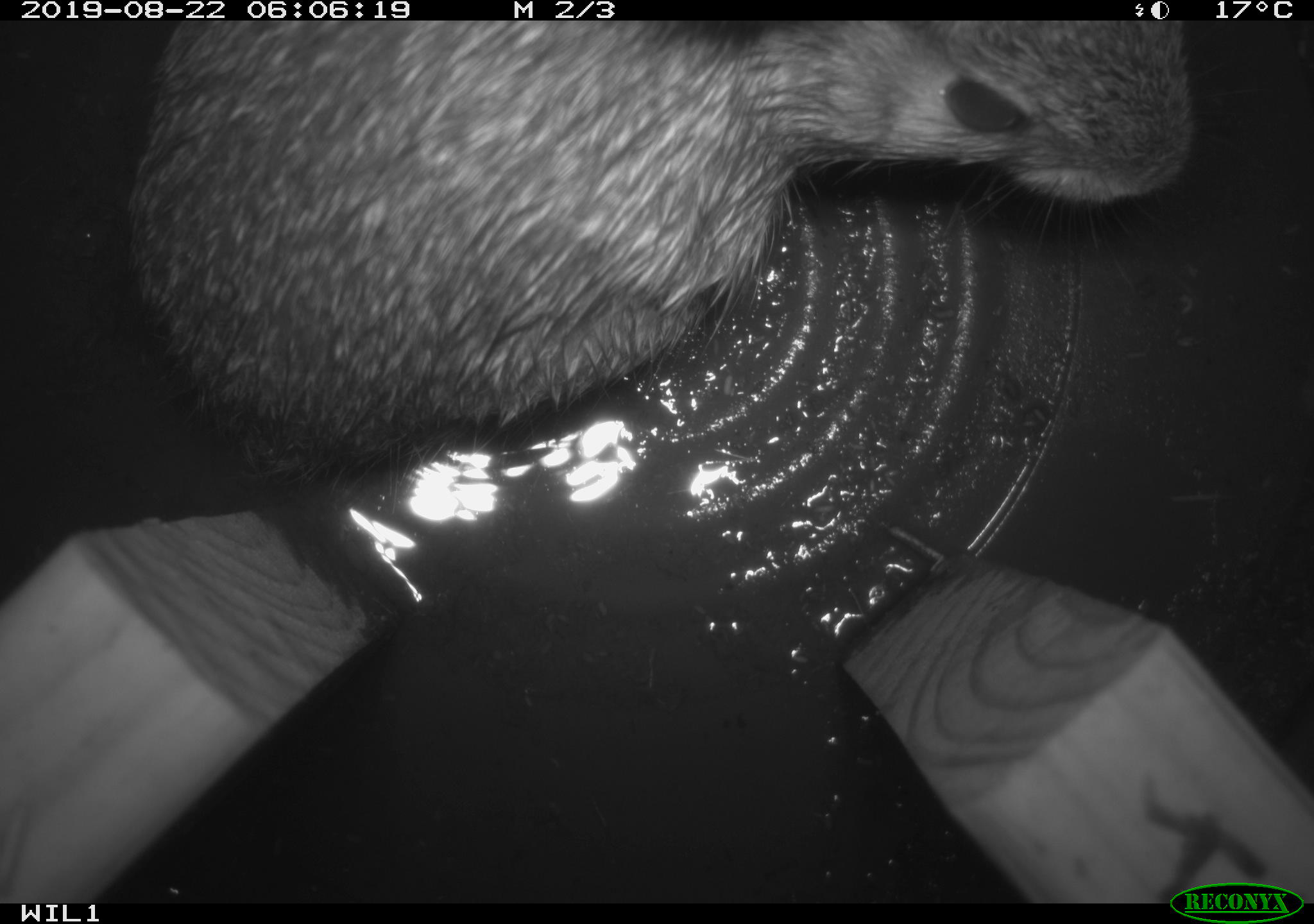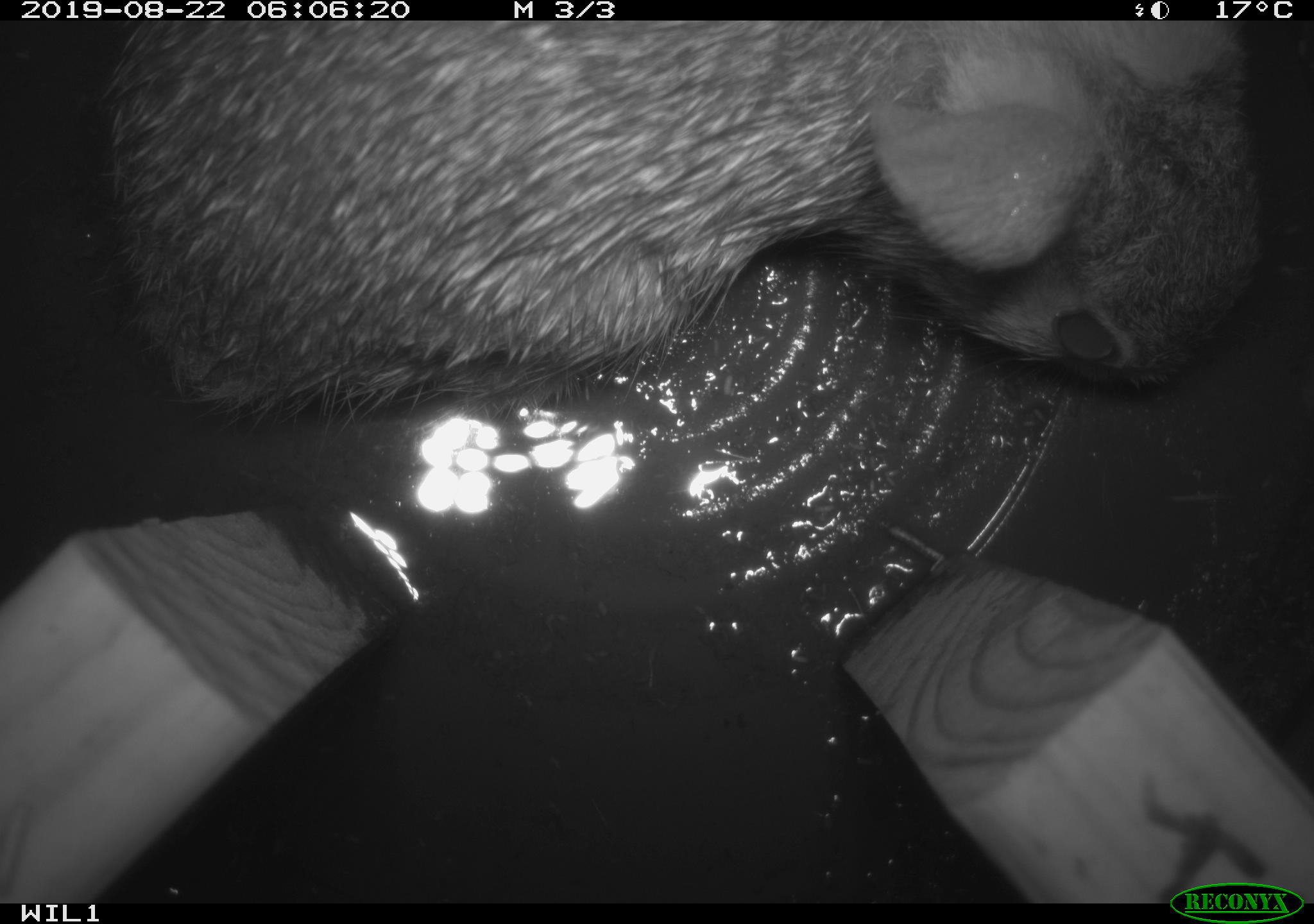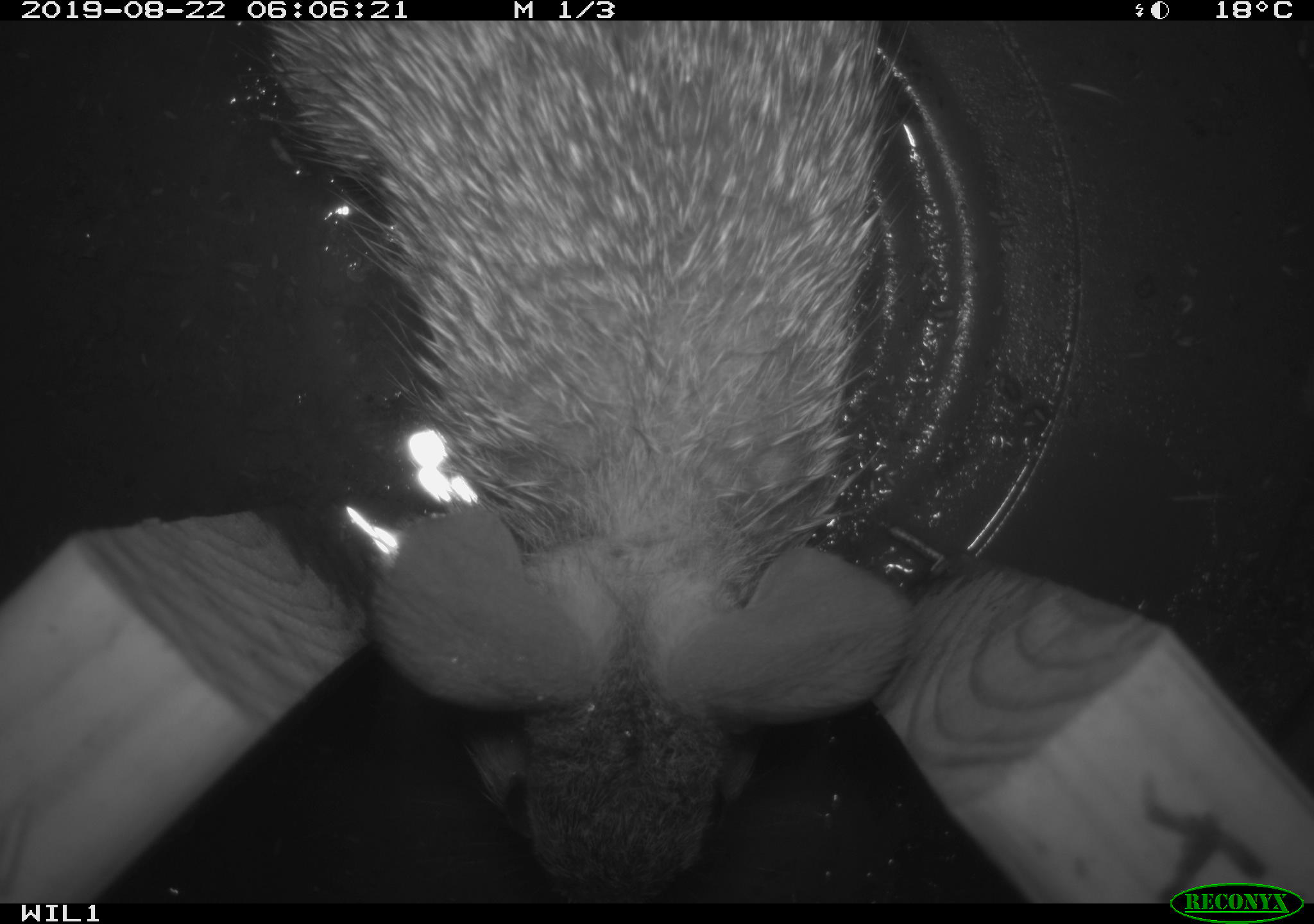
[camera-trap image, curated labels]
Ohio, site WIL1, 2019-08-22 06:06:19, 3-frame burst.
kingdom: Animalia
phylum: Chordata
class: Mammalia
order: Lagomorpha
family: Leporidae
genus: Sylvilagus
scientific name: Sylvilagus floridanus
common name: eastern cottontail